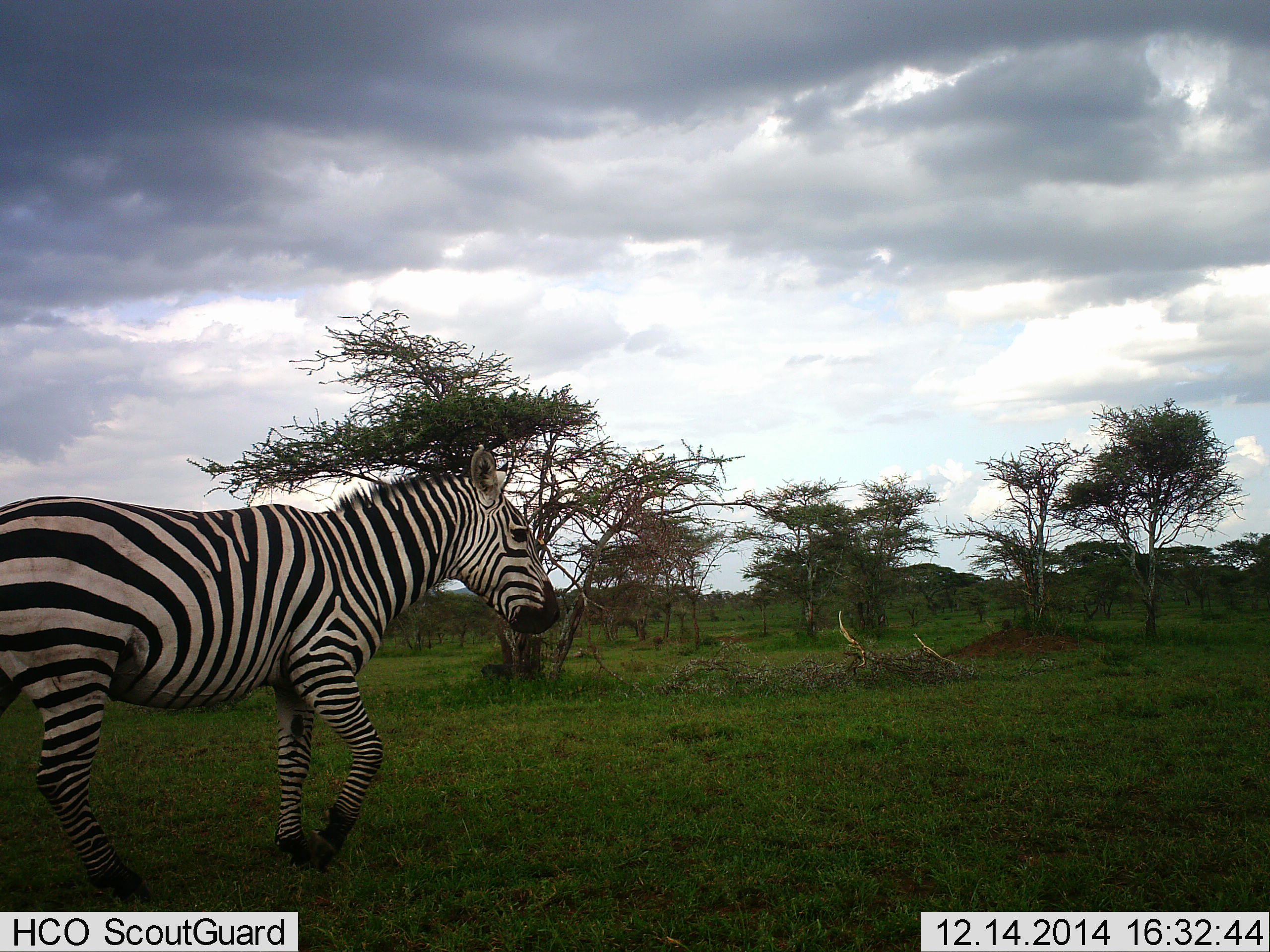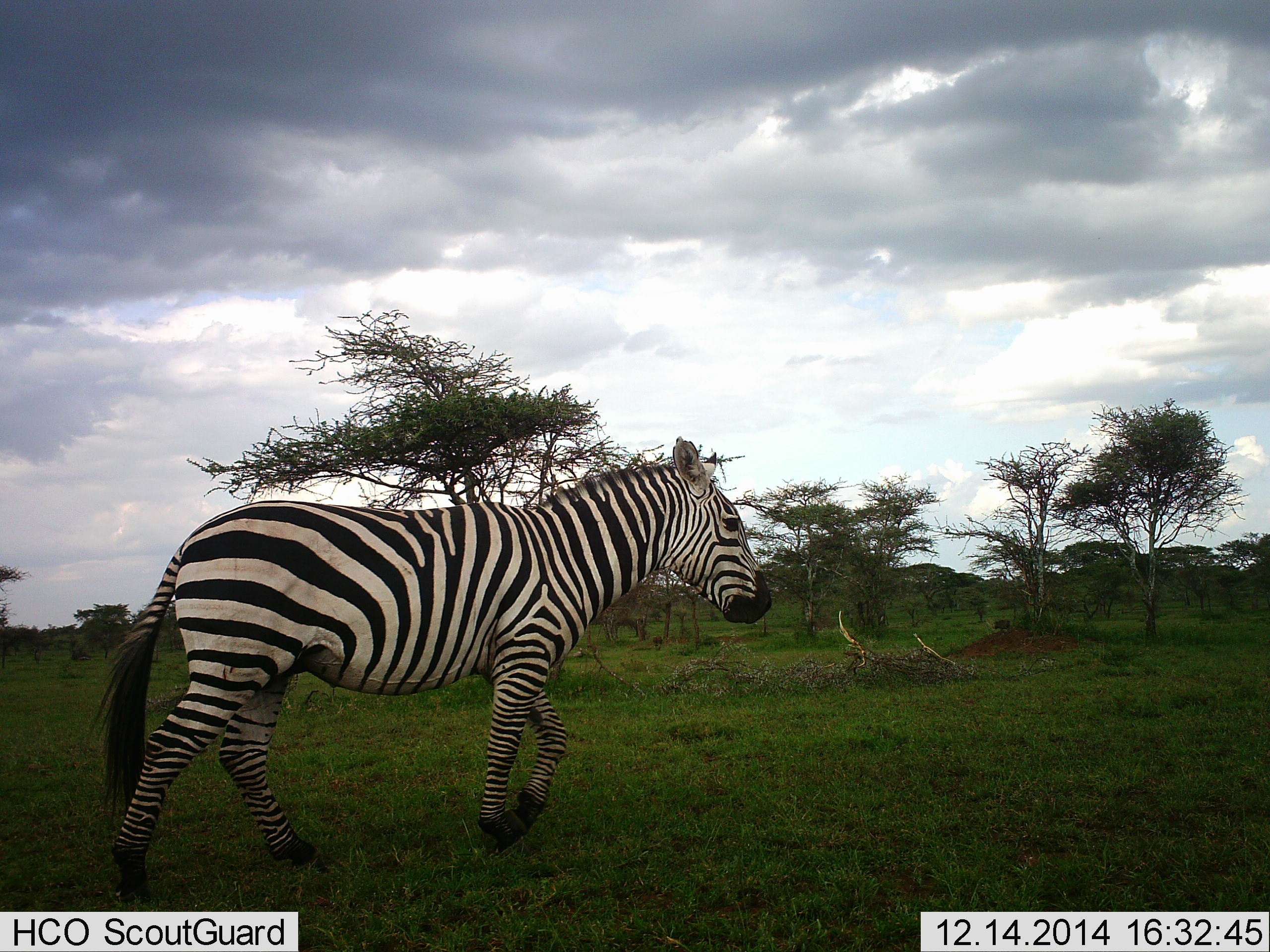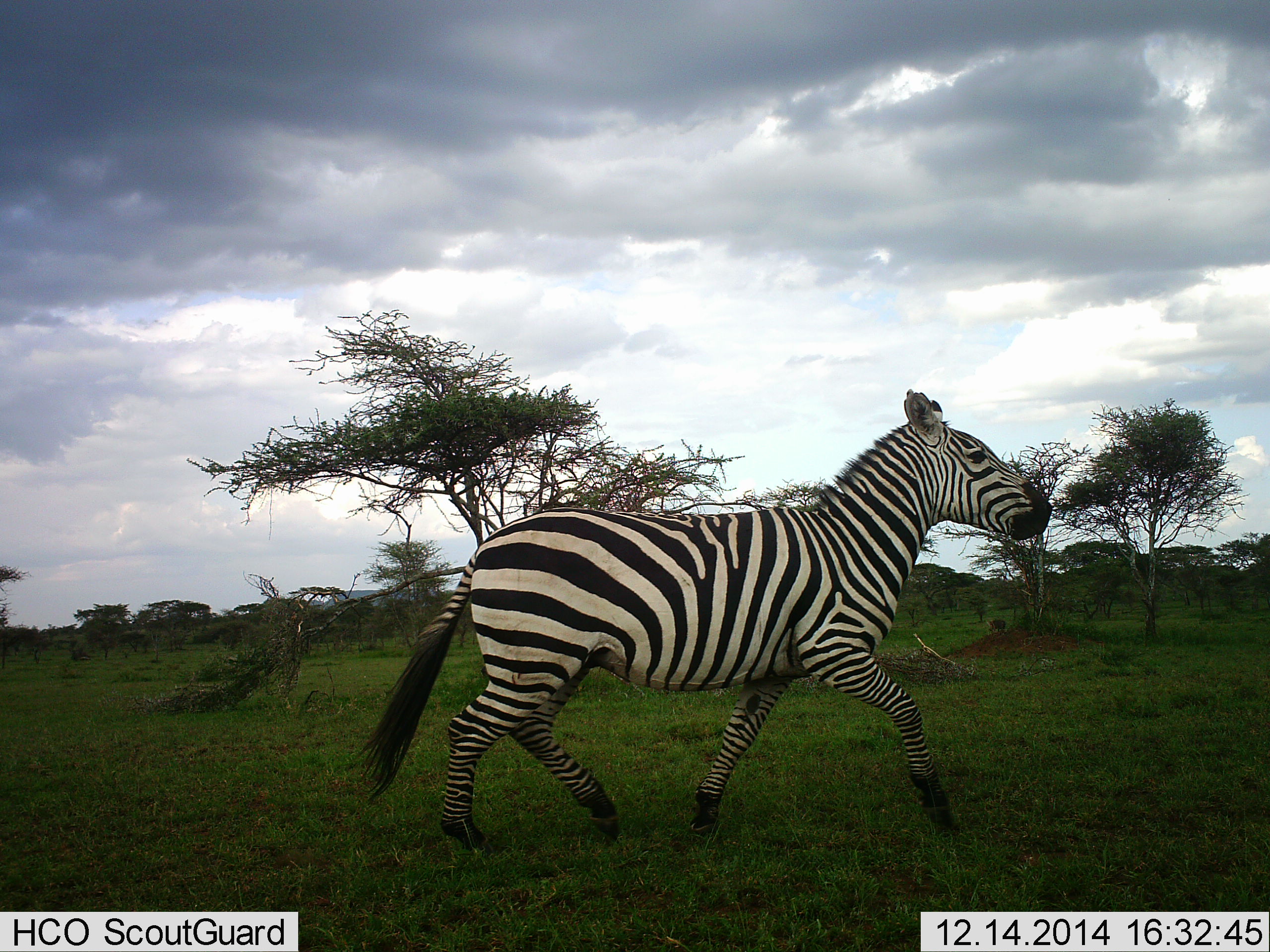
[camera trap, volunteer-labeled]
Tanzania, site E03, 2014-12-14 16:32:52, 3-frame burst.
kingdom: Animalia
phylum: Chordata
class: Mammalia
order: Perissodactyla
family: Equidae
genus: Equus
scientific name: Equus quagga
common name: plains zebra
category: zebra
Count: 1.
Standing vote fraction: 0%.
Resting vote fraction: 0%.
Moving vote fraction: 100%.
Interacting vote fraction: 0%.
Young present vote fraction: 0%.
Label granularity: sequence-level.